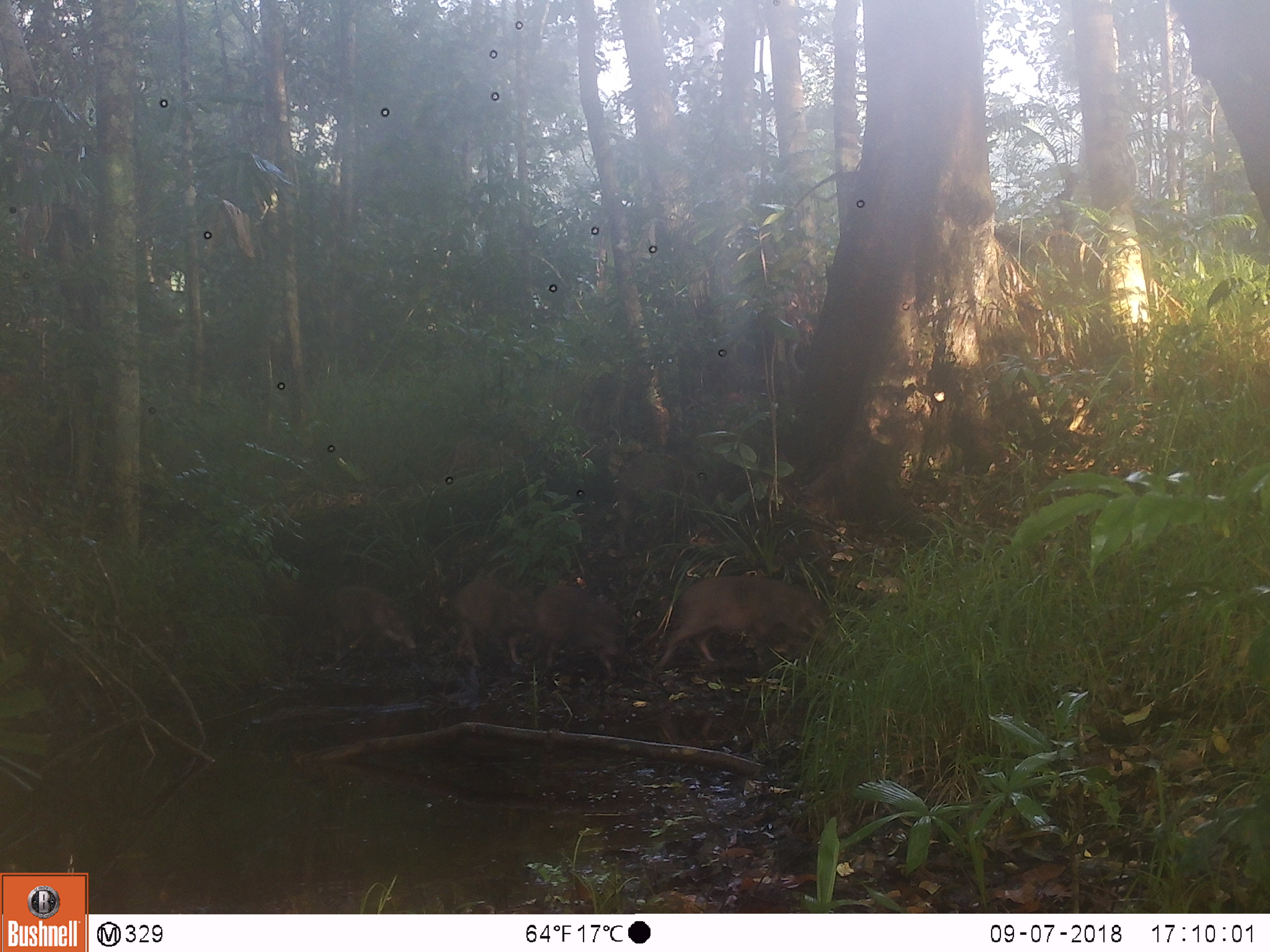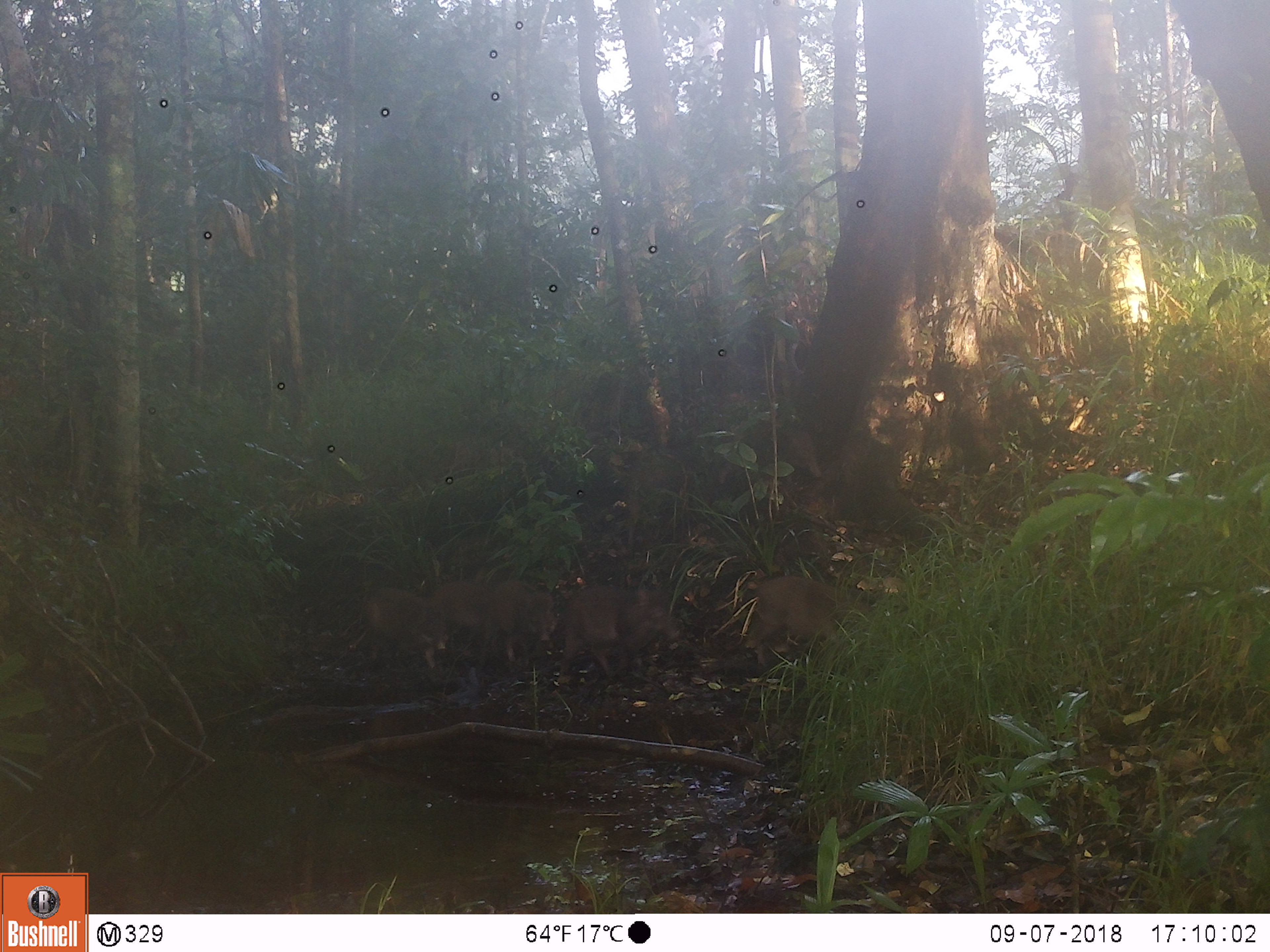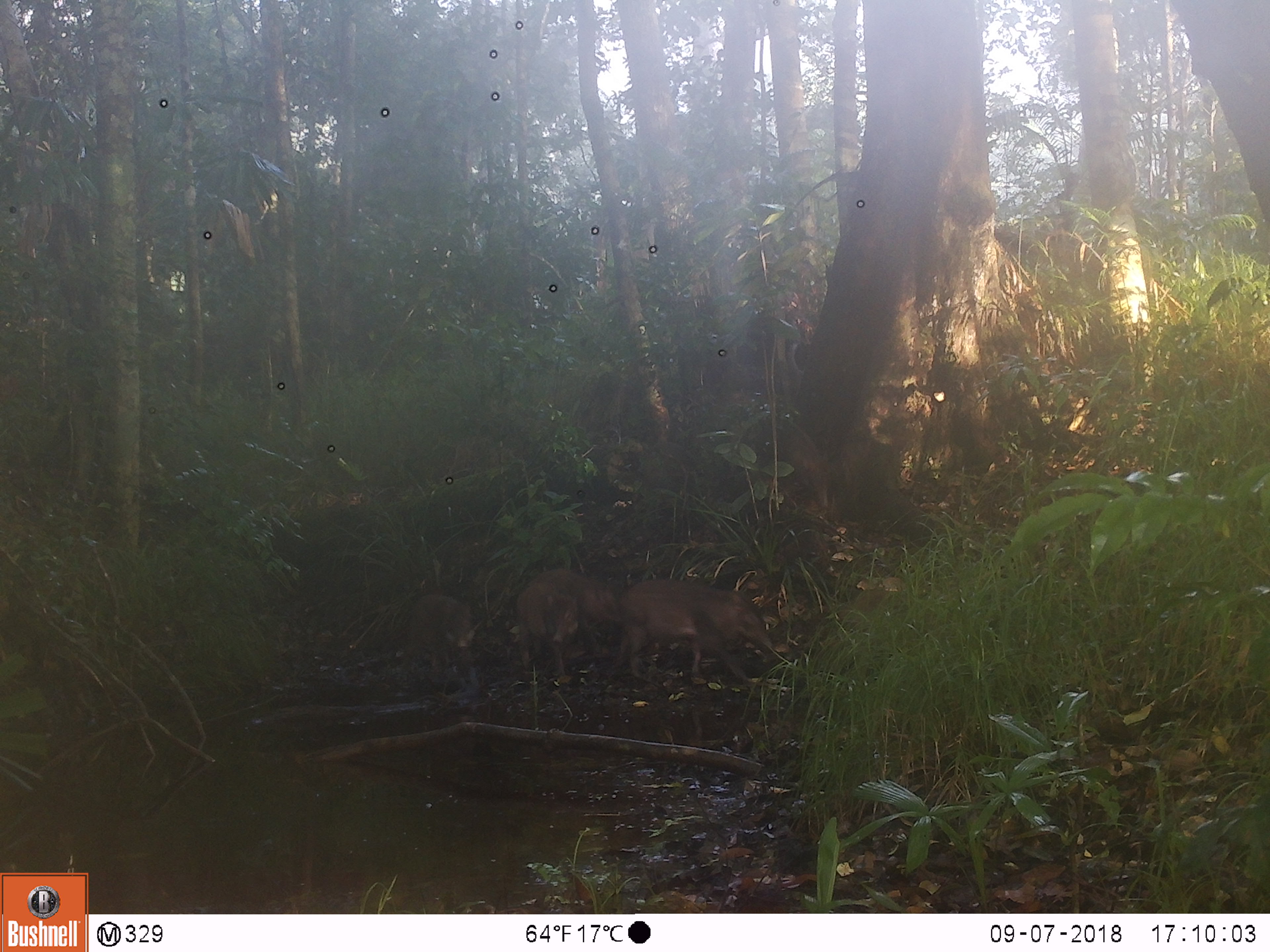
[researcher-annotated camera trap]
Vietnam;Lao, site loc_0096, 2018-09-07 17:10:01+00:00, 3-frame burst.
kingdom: Animalia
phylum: Chordata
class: Mammalia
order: Artiodactyla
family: Suidae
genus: Sus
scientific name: Sus scrofa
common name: eurasian wild pig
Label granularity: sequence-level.